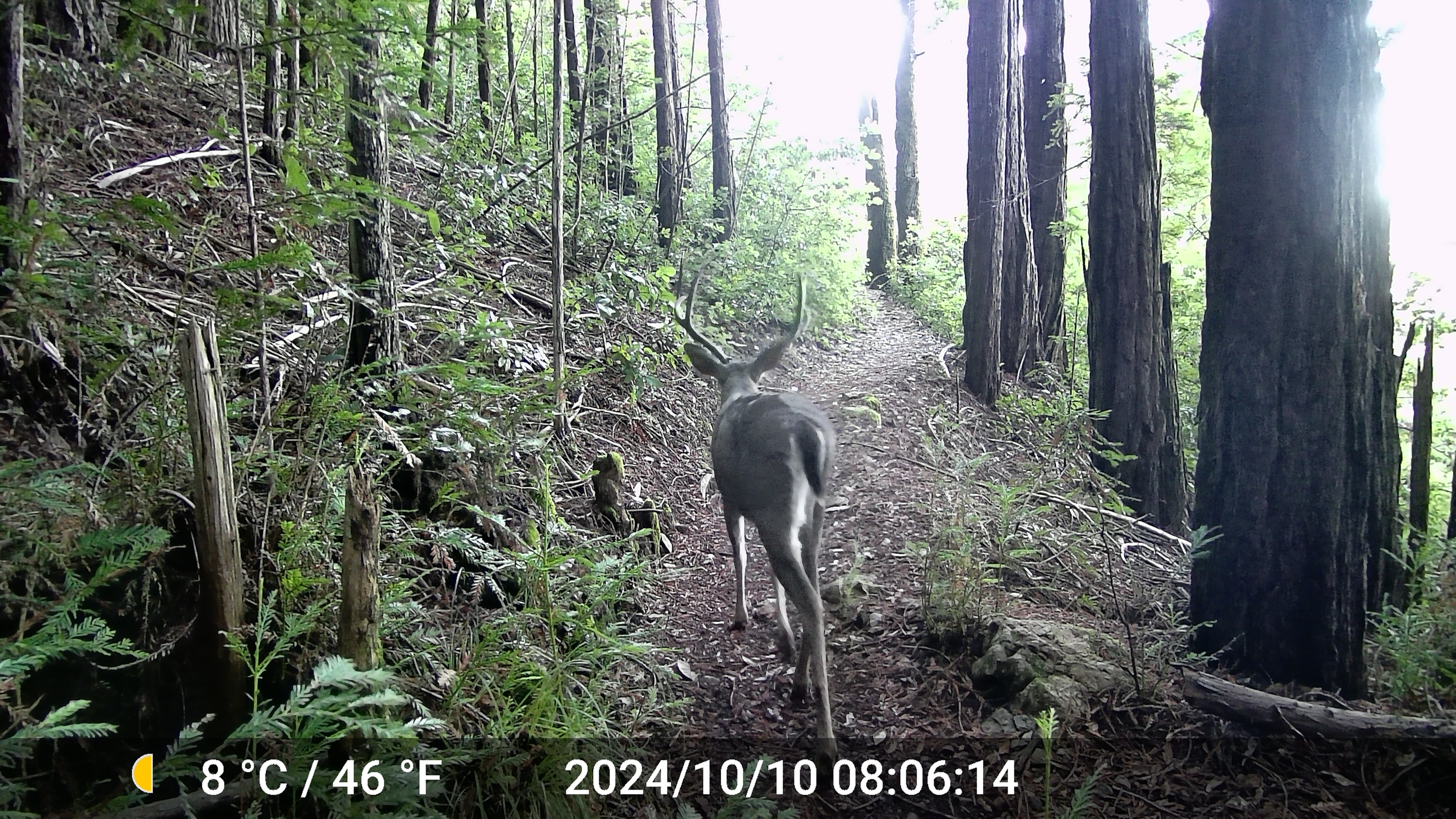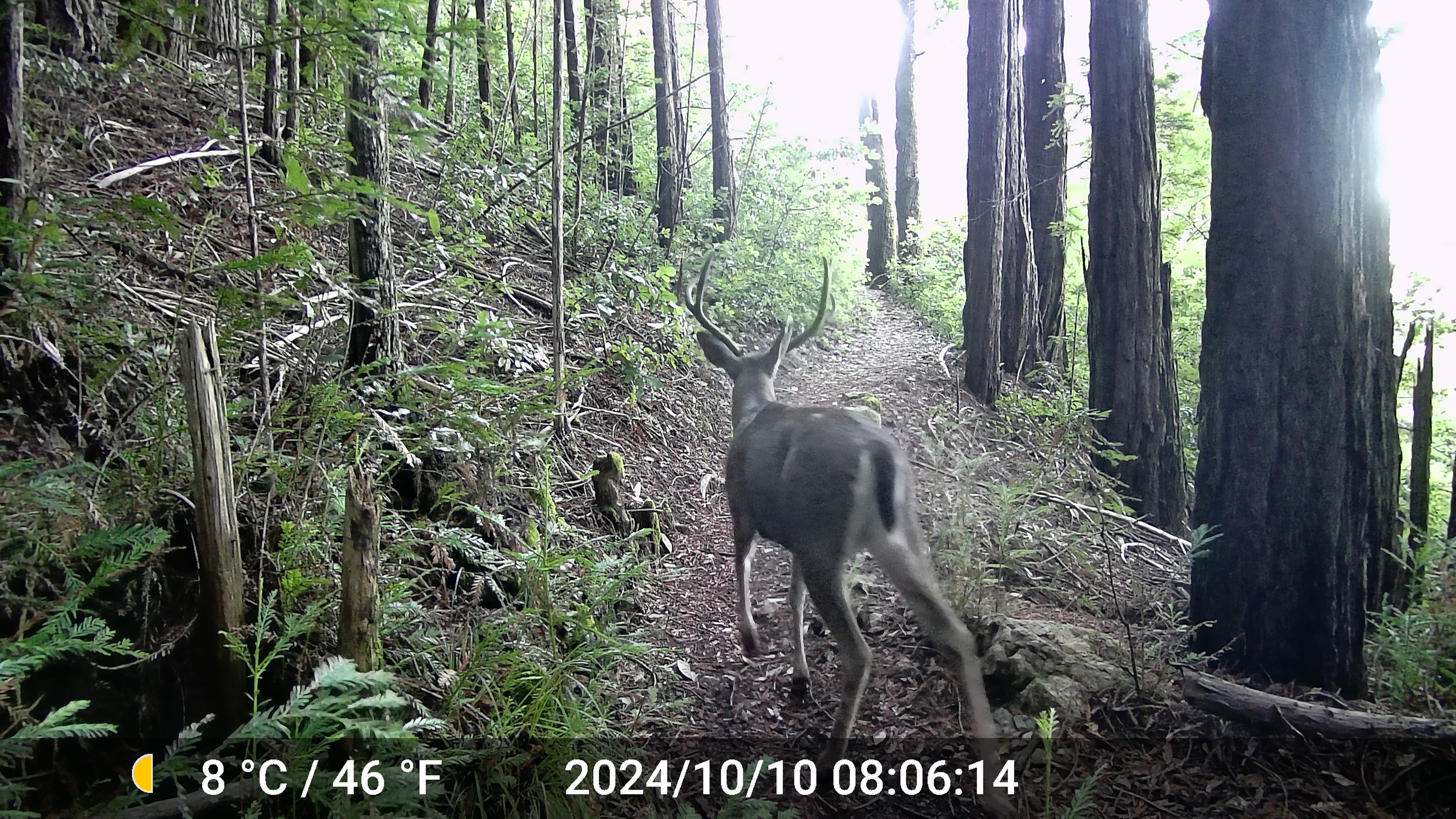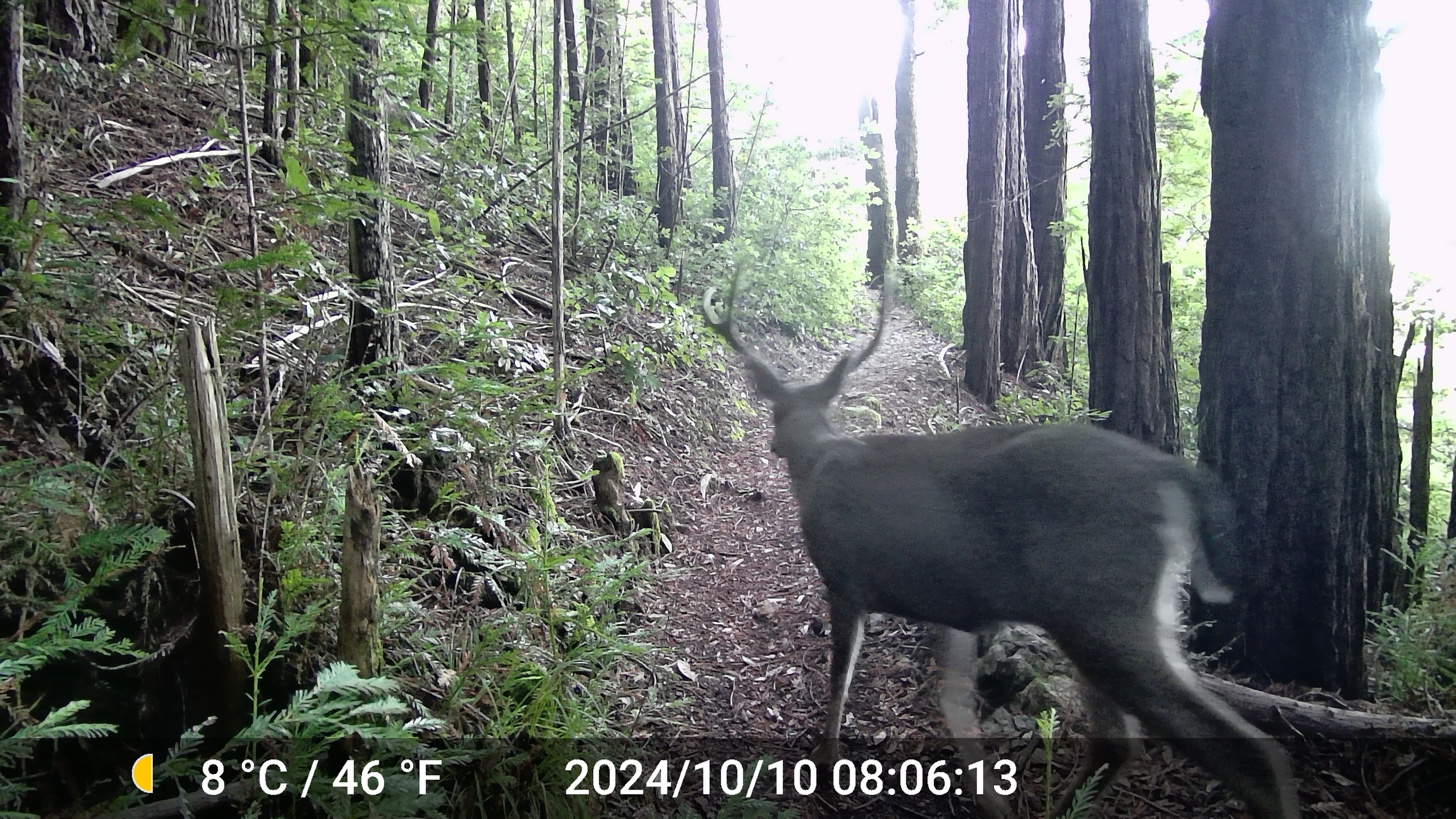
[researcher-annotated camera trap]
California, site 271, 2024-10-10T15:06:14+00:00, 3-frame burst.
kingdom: Animalia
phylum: Chordata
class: Mammalia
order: Artiodactyla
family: Cervidae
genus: Odocoileus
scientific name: Odocoileus hemionus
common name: mule deer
Mule deer (Odocoileus hemionus).